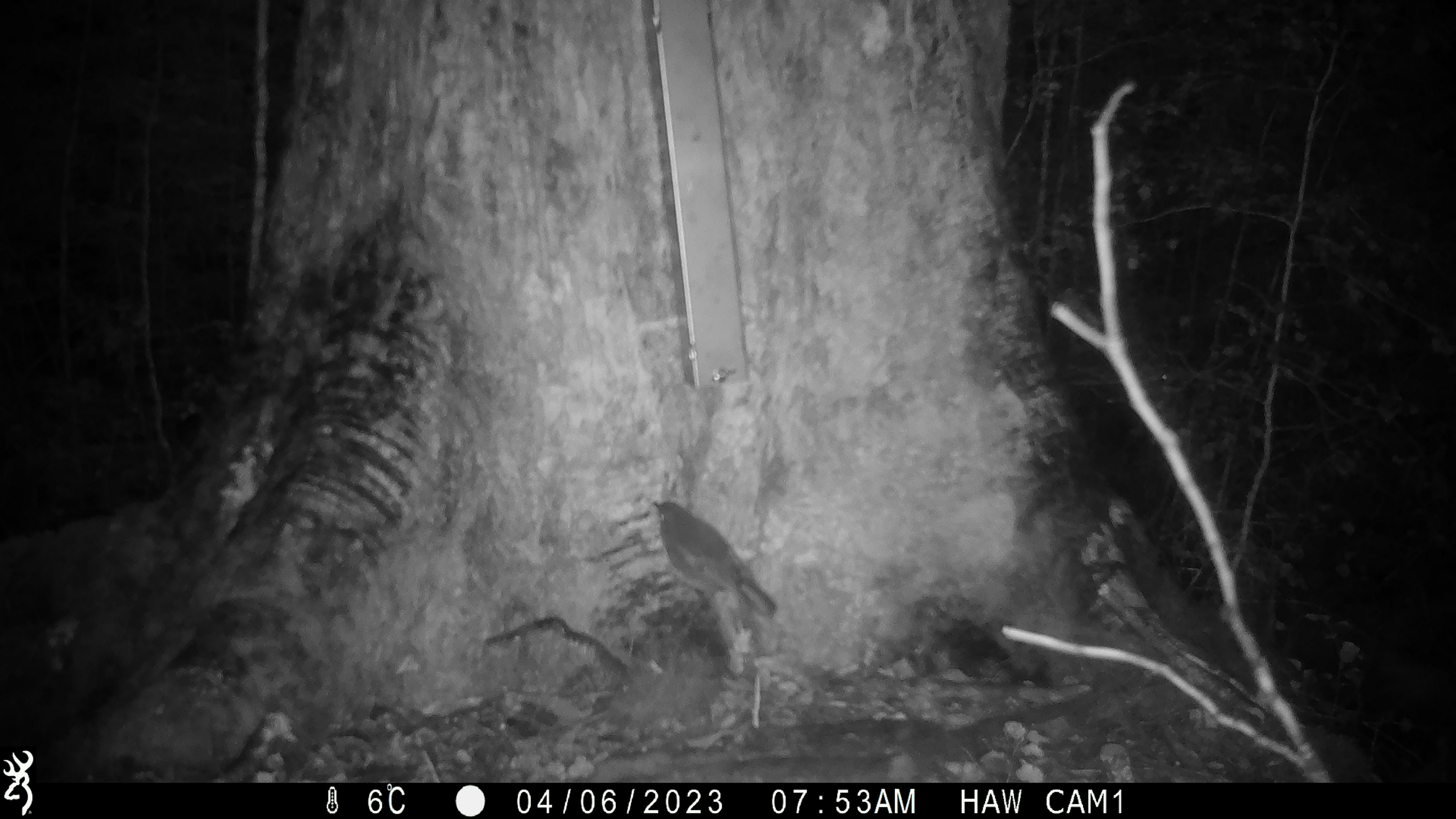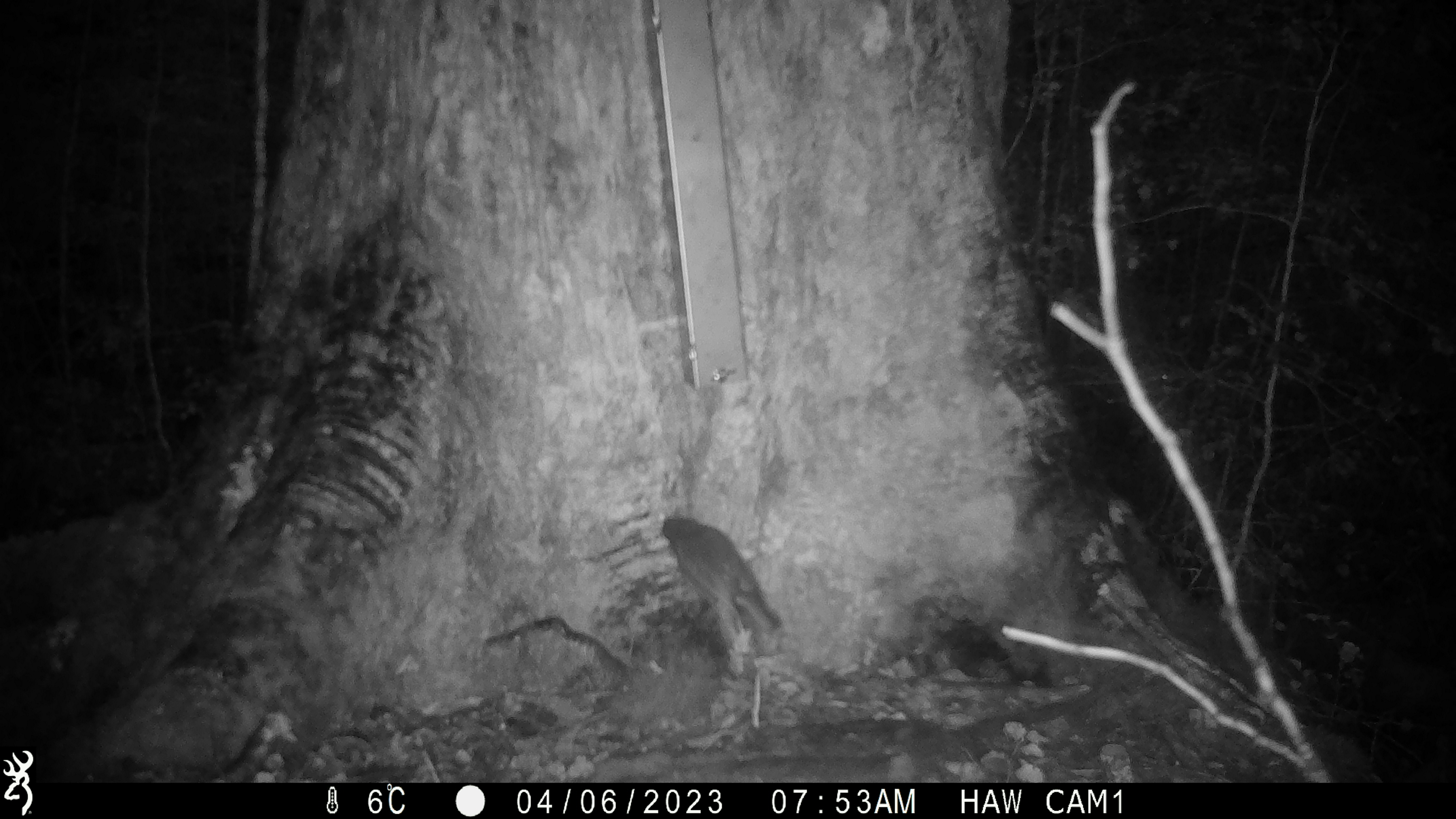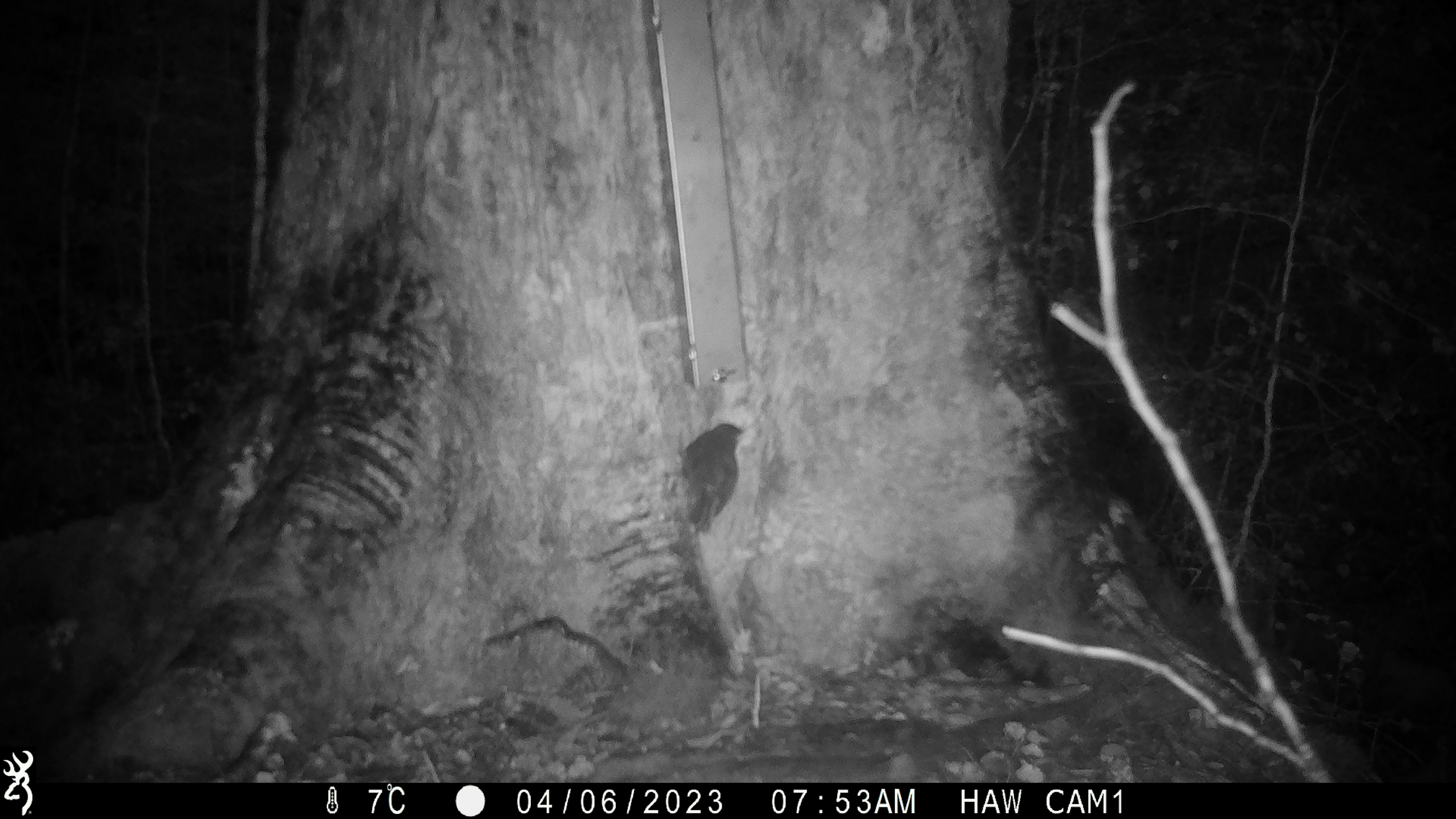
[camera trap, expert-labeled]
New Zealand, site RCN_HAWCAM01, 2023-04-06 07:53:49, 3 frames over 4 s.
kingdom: Animalia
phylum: Chordata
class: Aves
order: Passeriformes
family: Petroicidae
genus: Petroica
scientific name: Petroica australis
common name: new zealand robin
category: robin